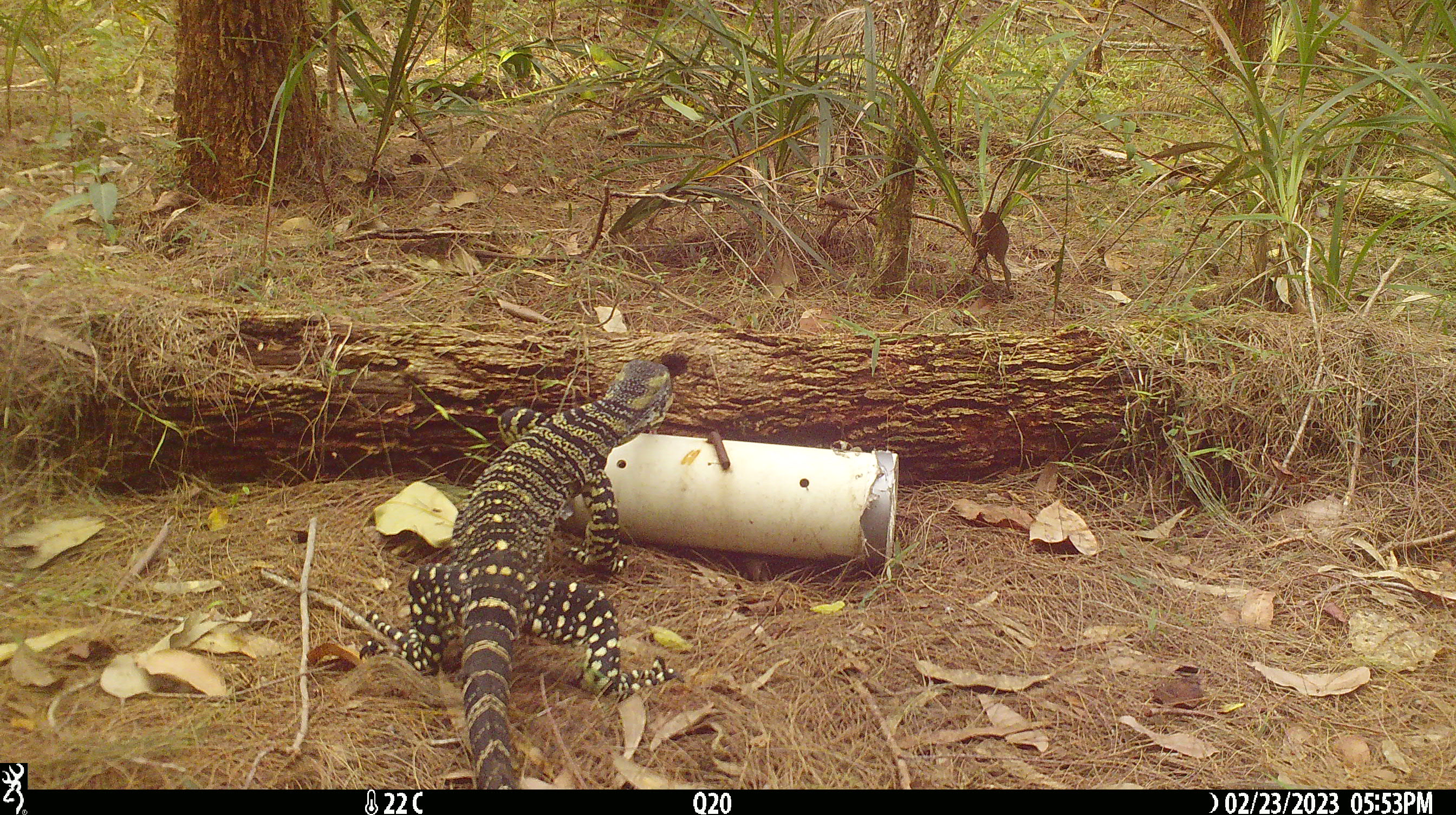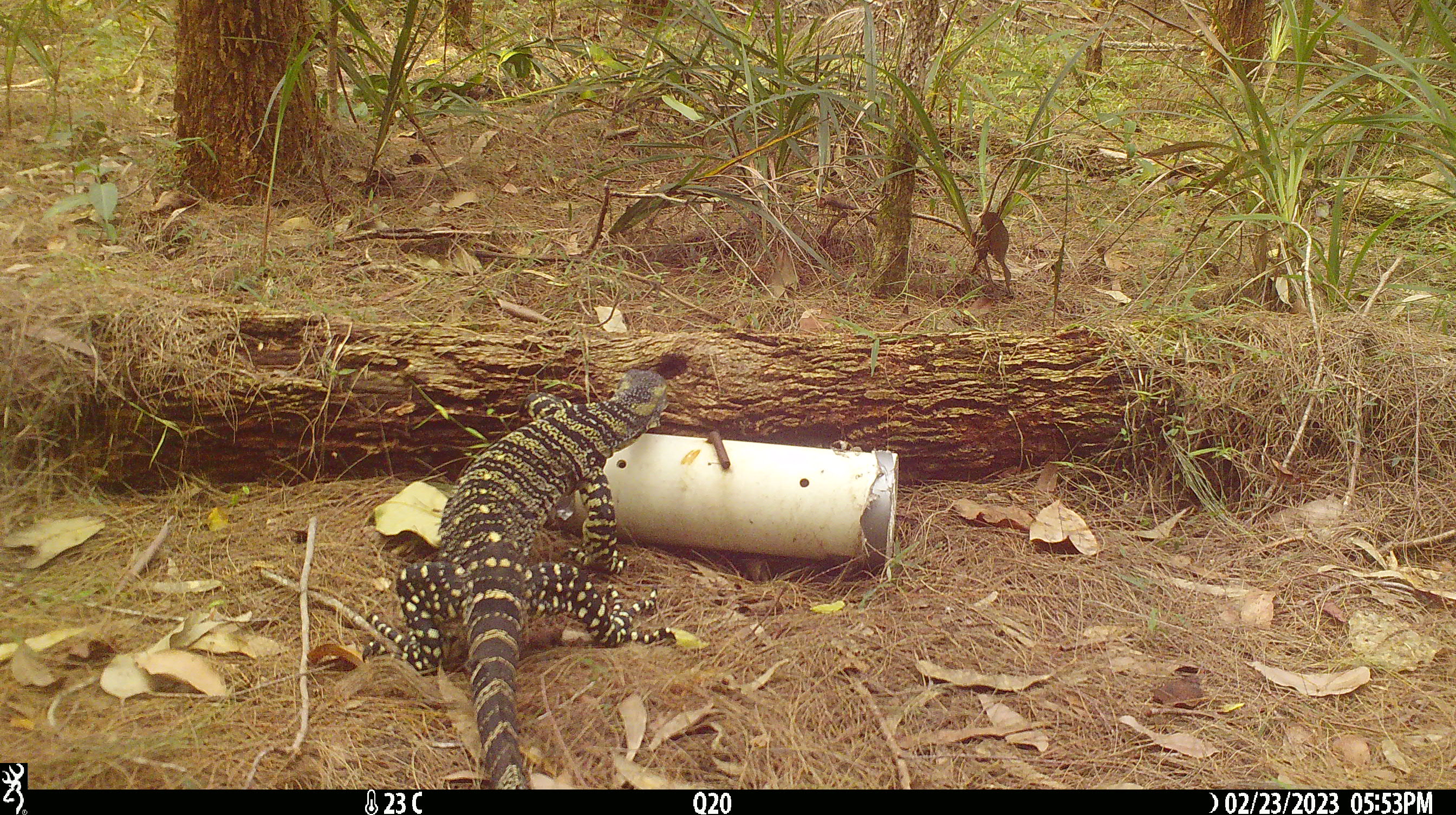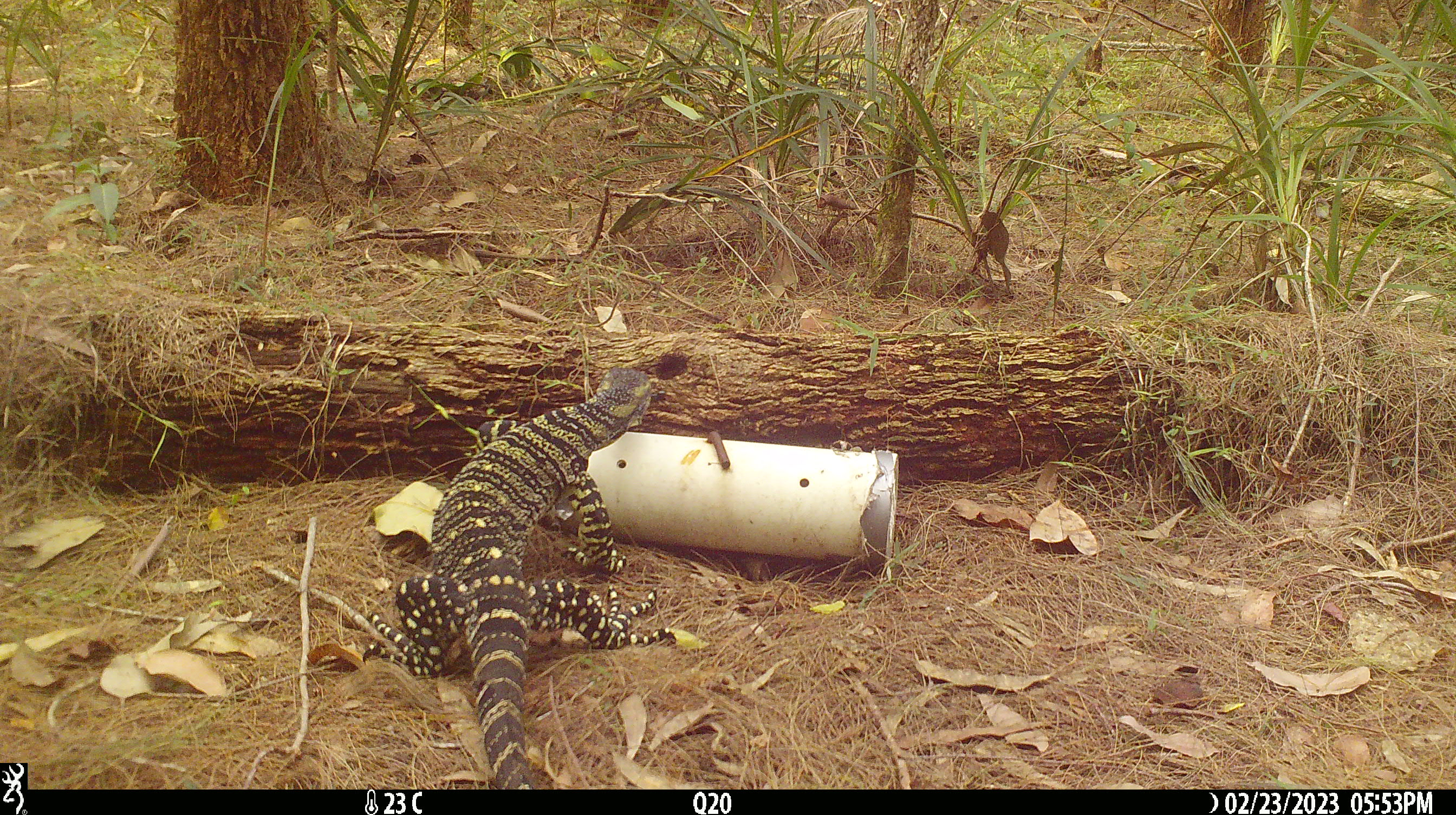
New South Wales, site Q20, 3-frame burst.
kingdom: Animalia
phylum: Chordata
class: Reptilia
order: Squamata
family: Varanidae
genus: Varanus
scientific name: Varanus varius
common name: lace monitor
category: goanna